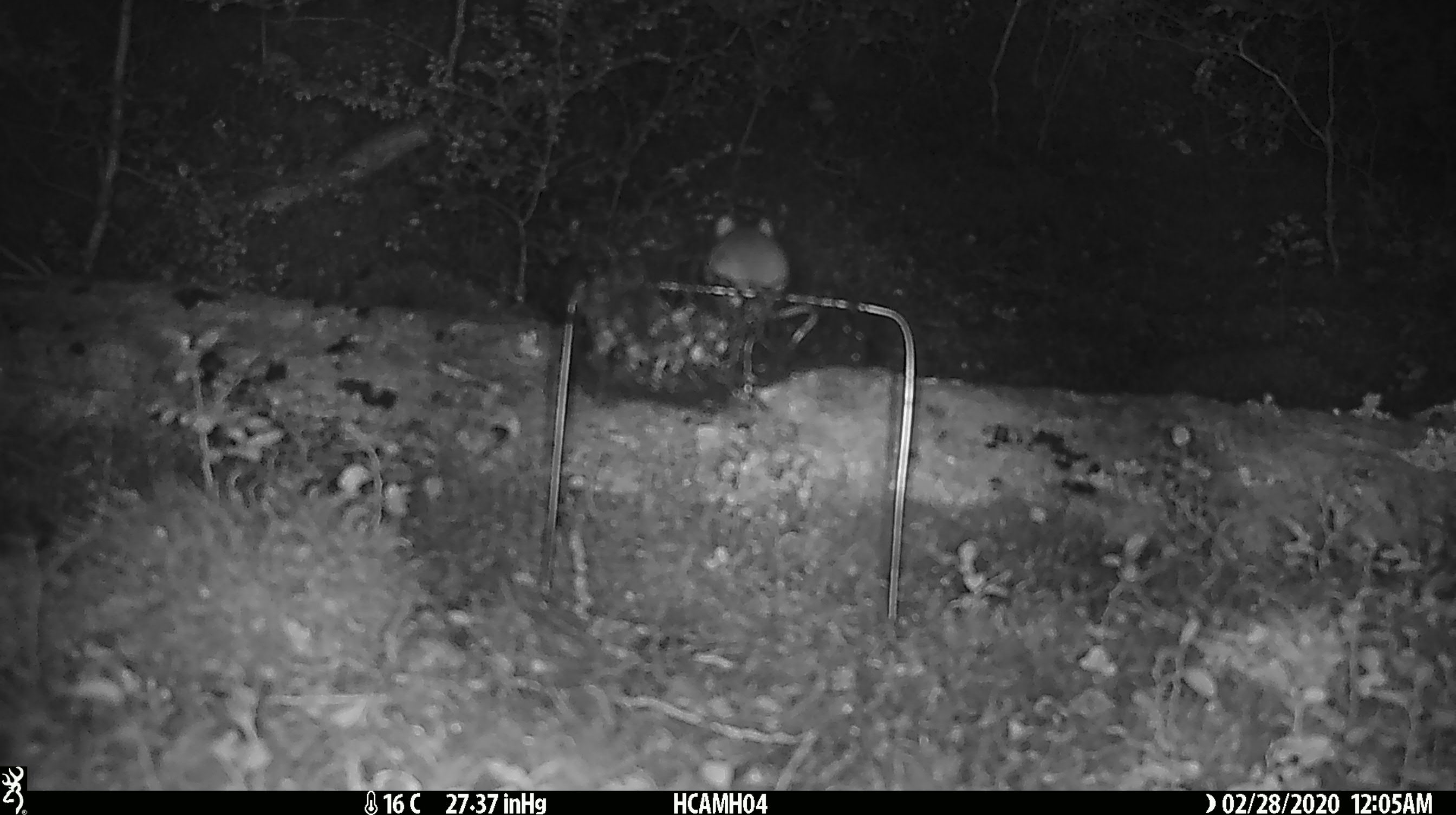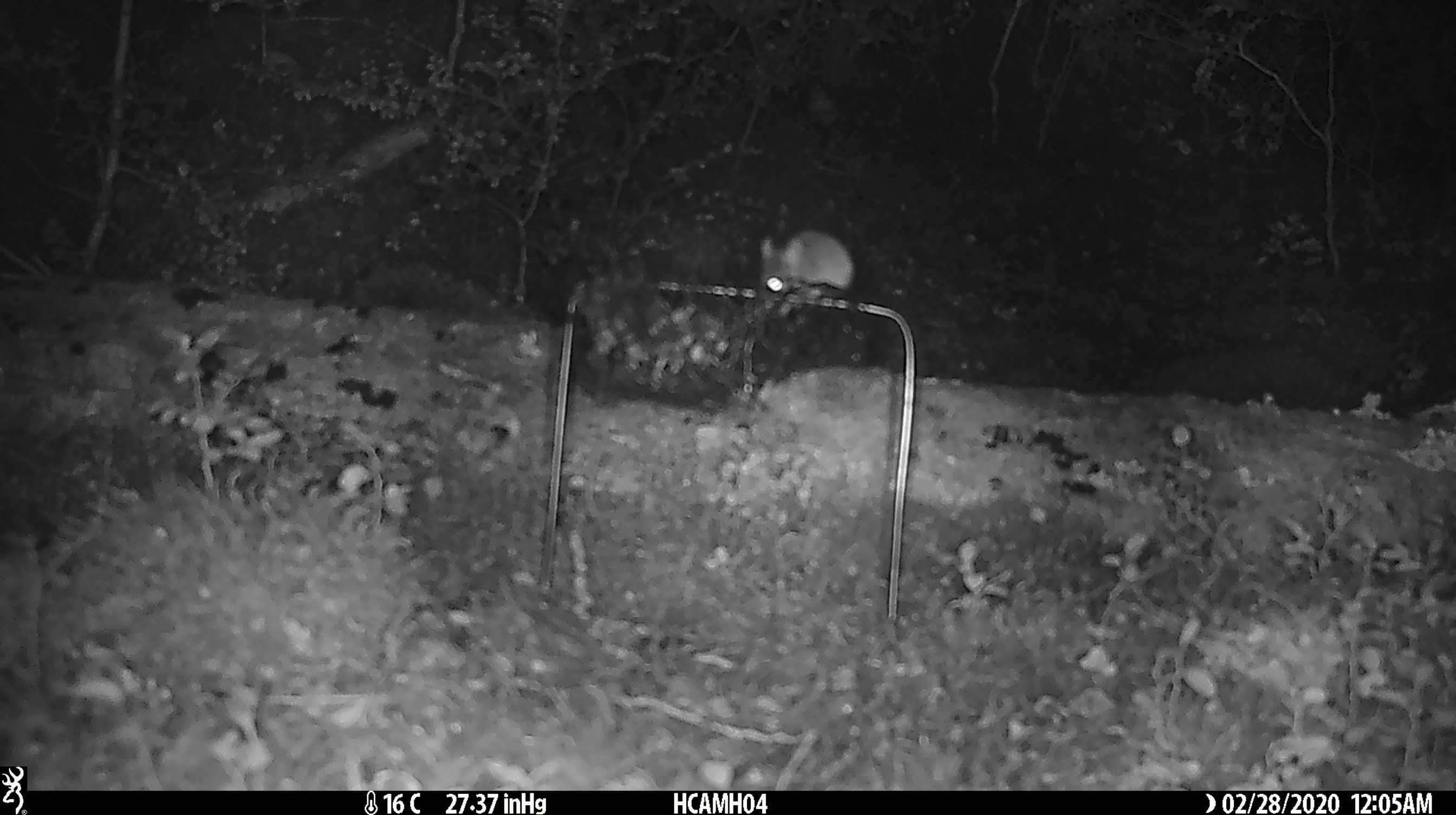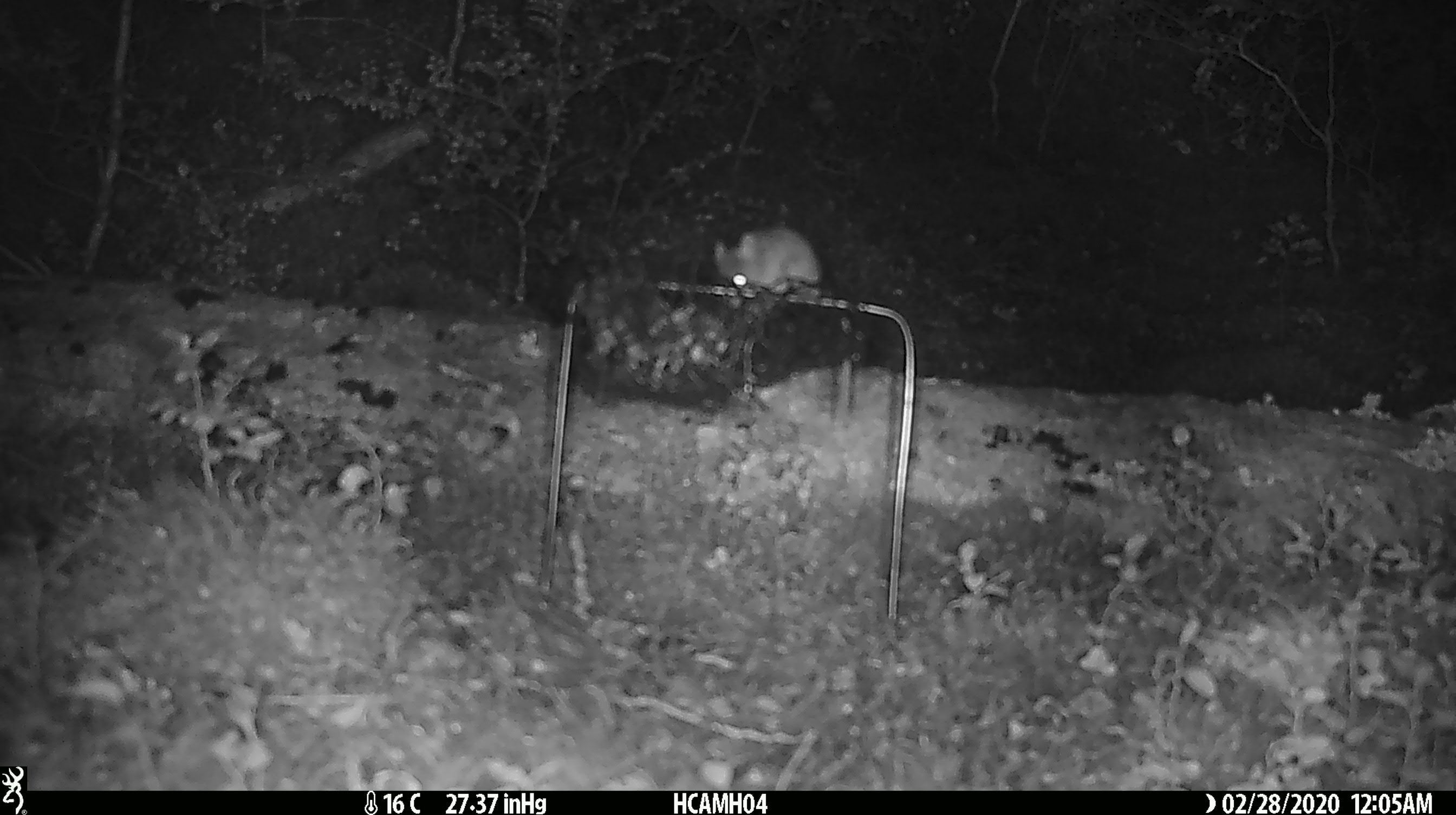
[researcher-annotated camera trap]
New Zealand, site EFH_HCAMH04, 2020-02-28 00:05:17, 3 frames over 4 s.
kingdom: Animalia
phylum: Chordata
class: Mammalia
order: Rodentia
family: Muridae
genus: Mus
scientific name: Mus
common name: mouse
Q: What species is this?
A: Mouse (Mus).